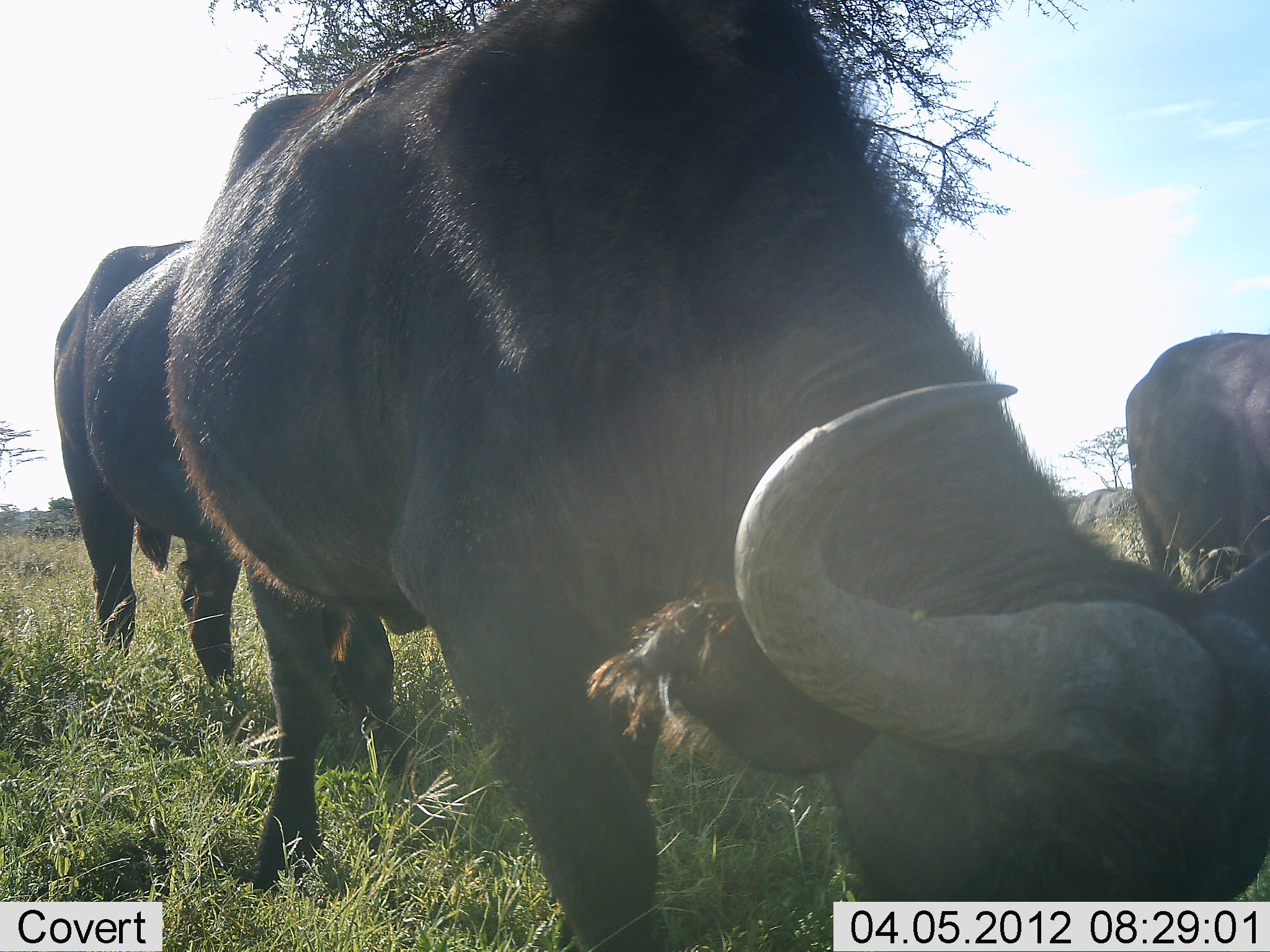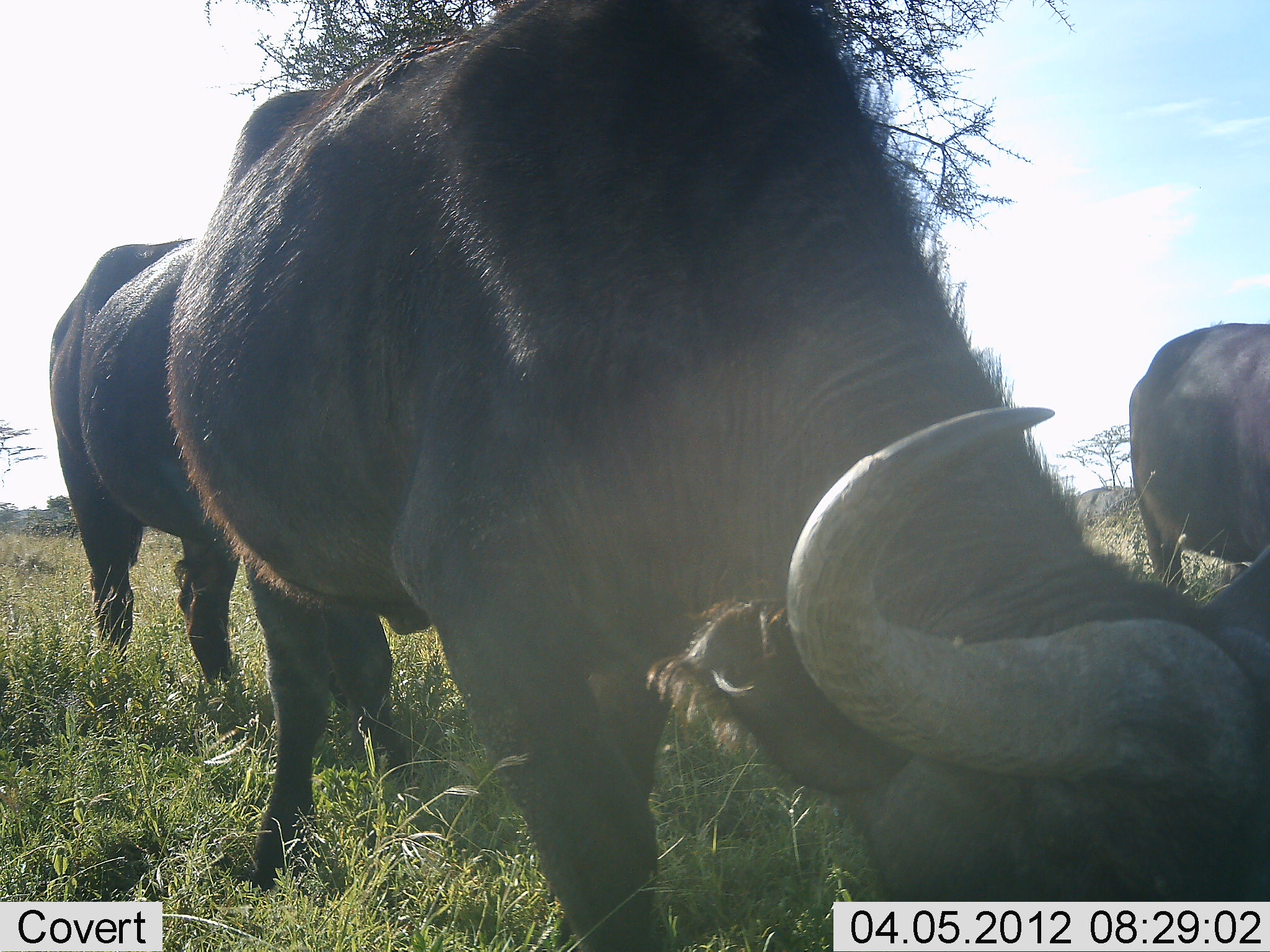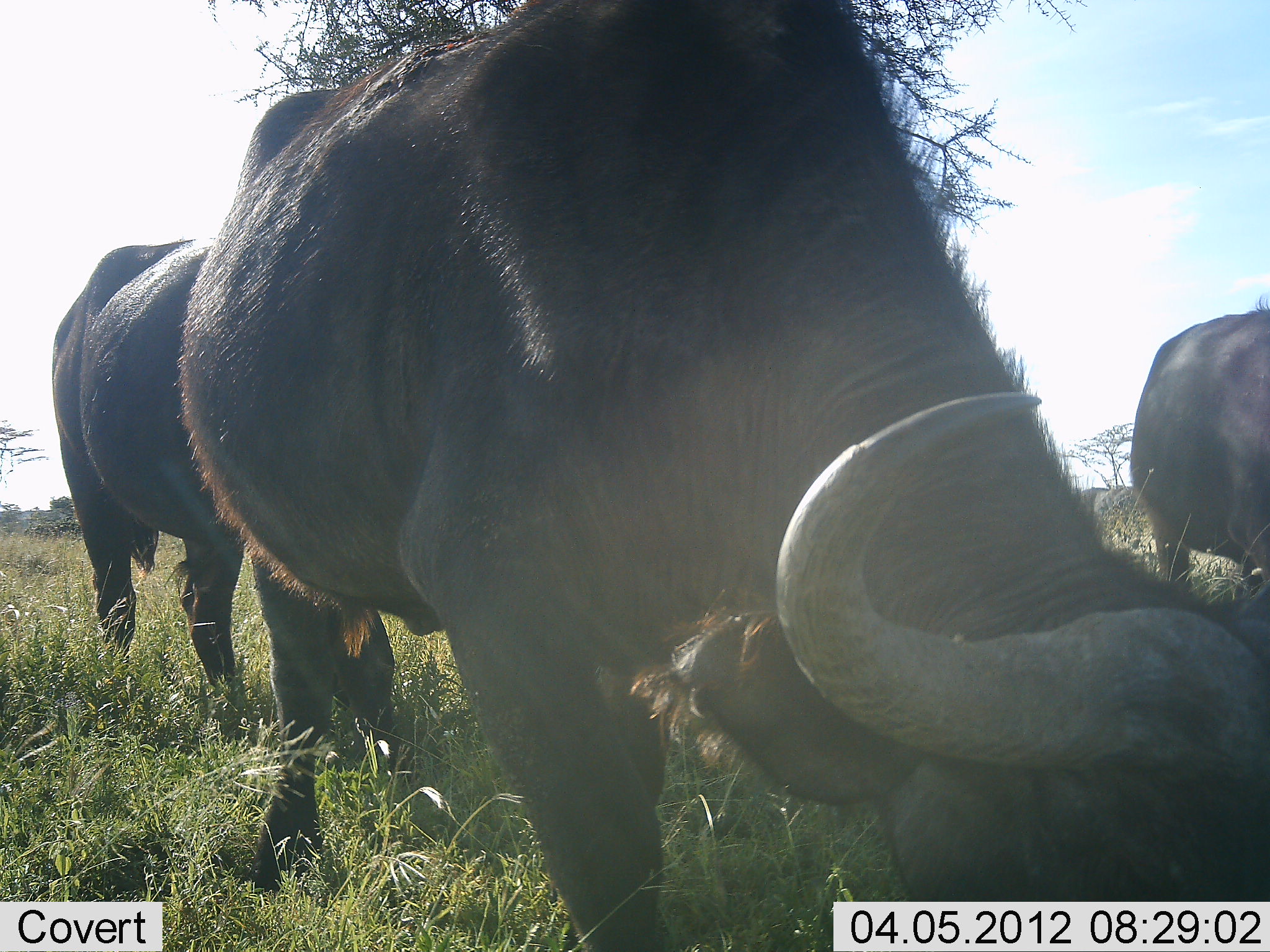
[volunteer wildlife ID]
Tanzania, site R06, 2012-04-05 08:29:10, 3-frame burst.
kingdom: Animalia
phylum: Chordata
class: Mammalia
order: Artiodactyla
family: Bovidae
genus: Syncerus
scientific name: Syncerus caffer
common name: cape buffalo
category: buffalo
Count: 3.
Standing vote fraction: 36%.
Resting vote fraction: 0%.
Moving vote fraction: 7%.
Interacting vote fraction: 0%.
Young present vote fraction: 0%.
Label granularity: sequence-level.